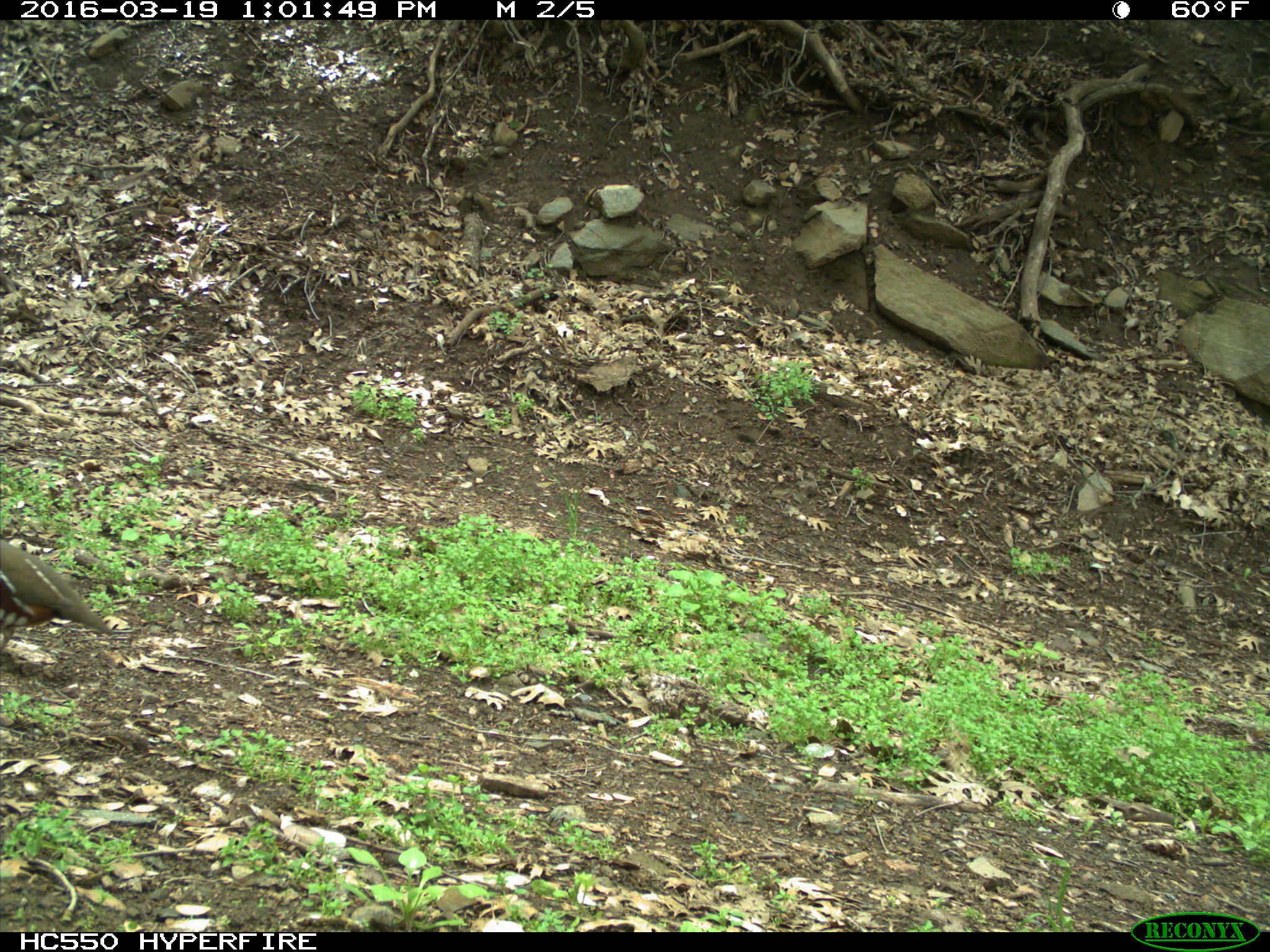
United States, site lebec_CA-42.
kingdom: Animalia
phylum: Chordata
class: Aves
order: Galliformes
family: Odontophoridae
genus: Callipepla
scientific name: Callipepla californica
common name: california quail